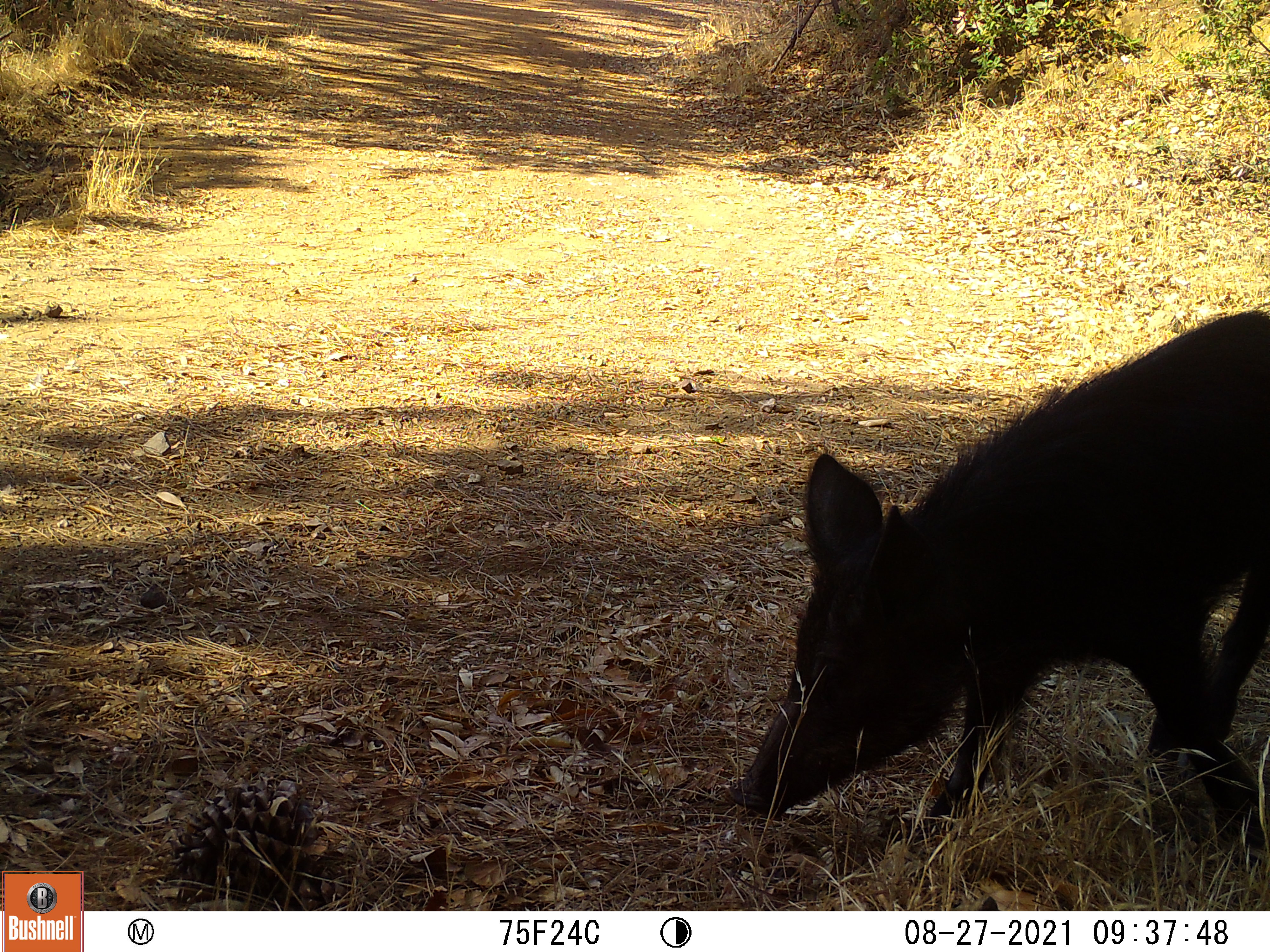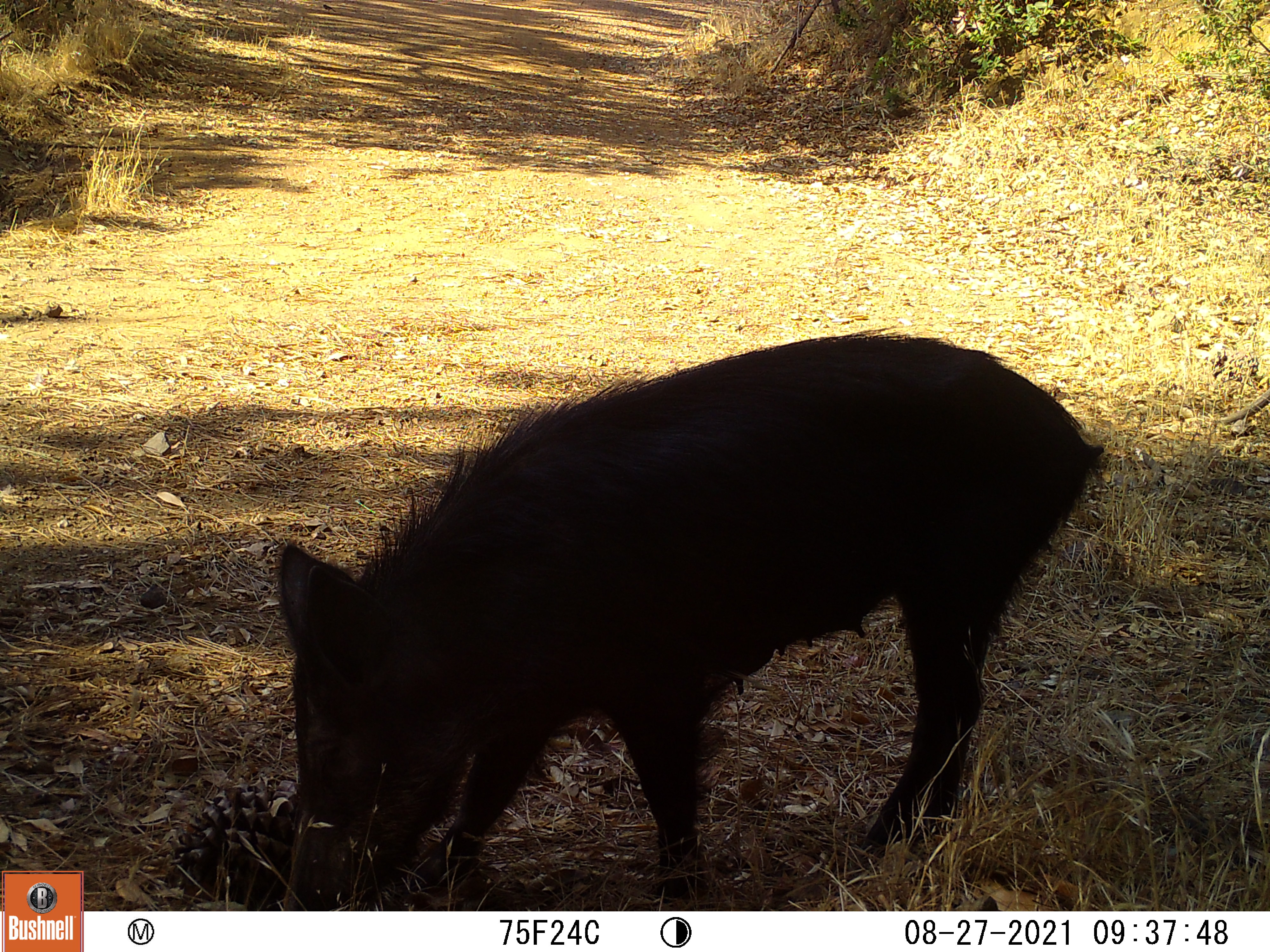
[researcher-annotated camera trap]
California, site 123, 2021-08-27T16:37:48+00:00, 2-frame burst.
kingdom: Animalia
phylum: Chordata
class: Mammalia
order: Artiodactyla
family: Suidae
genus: Sus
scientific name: Sus scrofa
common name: wild boar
Wild boar (Sus scrofa).